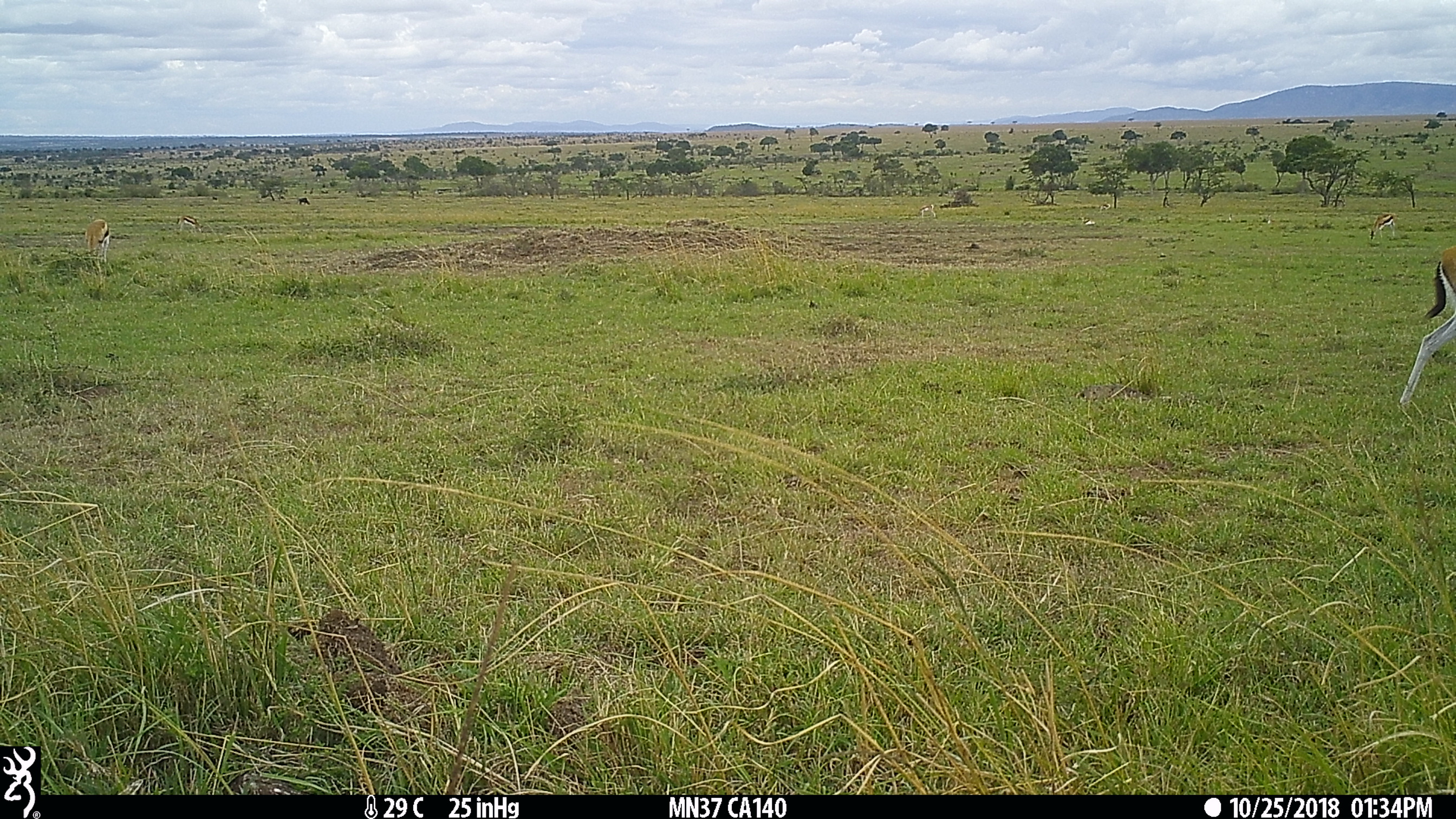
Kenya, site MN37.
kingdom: Animalia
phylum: Chordata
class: Mammalia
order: Artiodactyla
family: Bovidae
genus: Eudorcas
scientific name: Eudorcas thomsonii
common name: thomon's gazelle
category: gazelle thomsons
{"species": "gazelle thomsons (thomon's gazelle) (Eudorcas thomsonii)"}